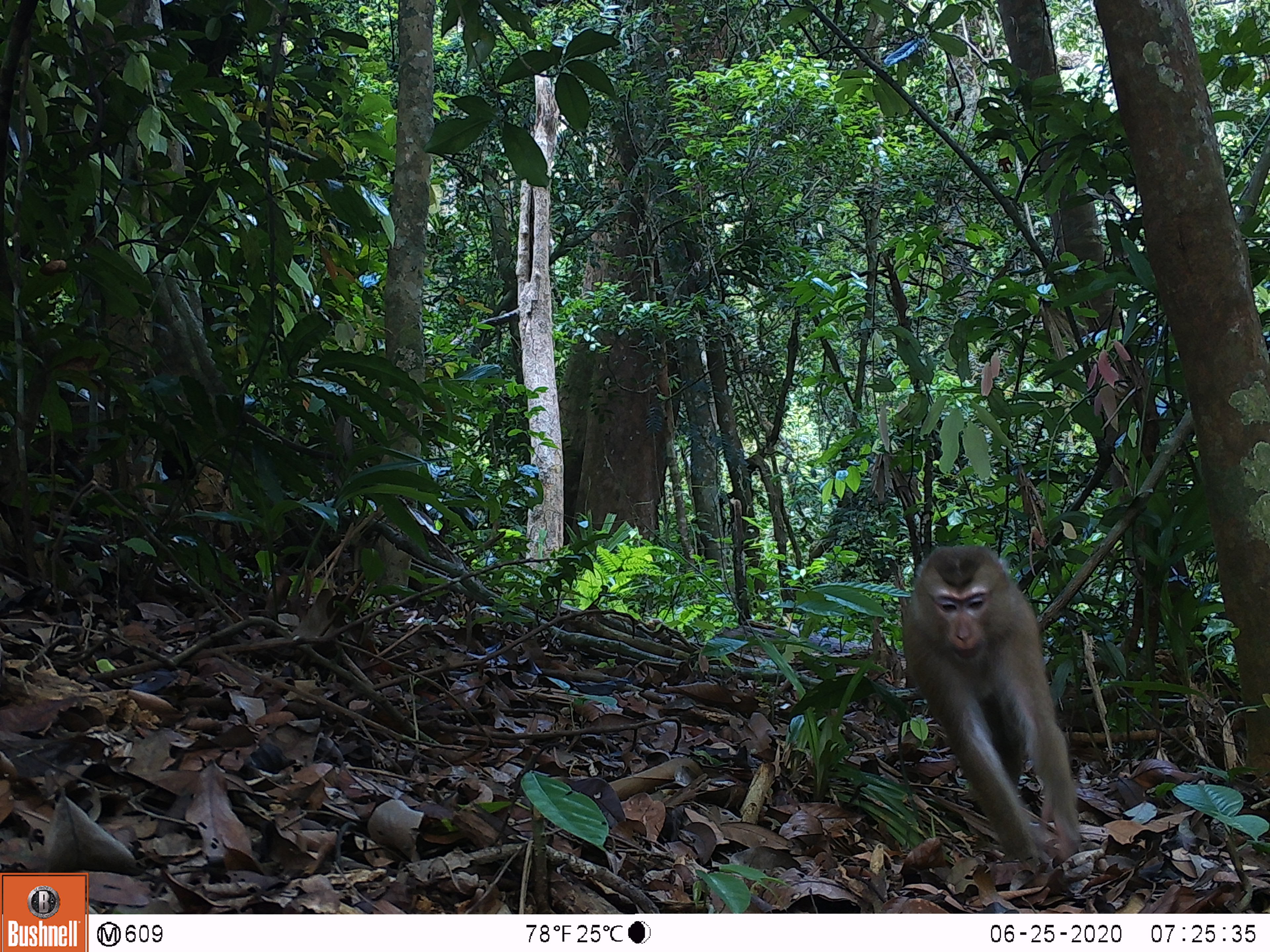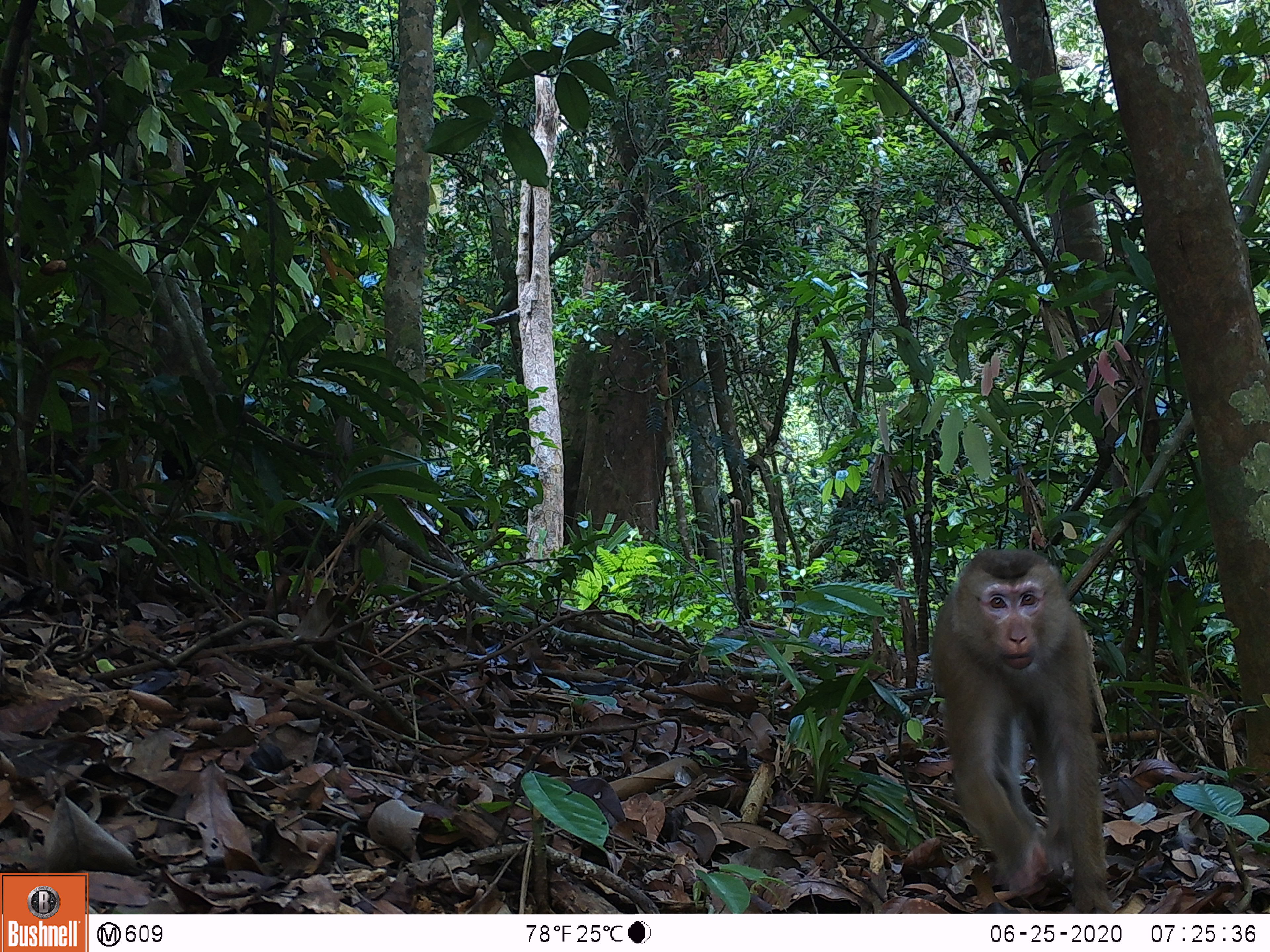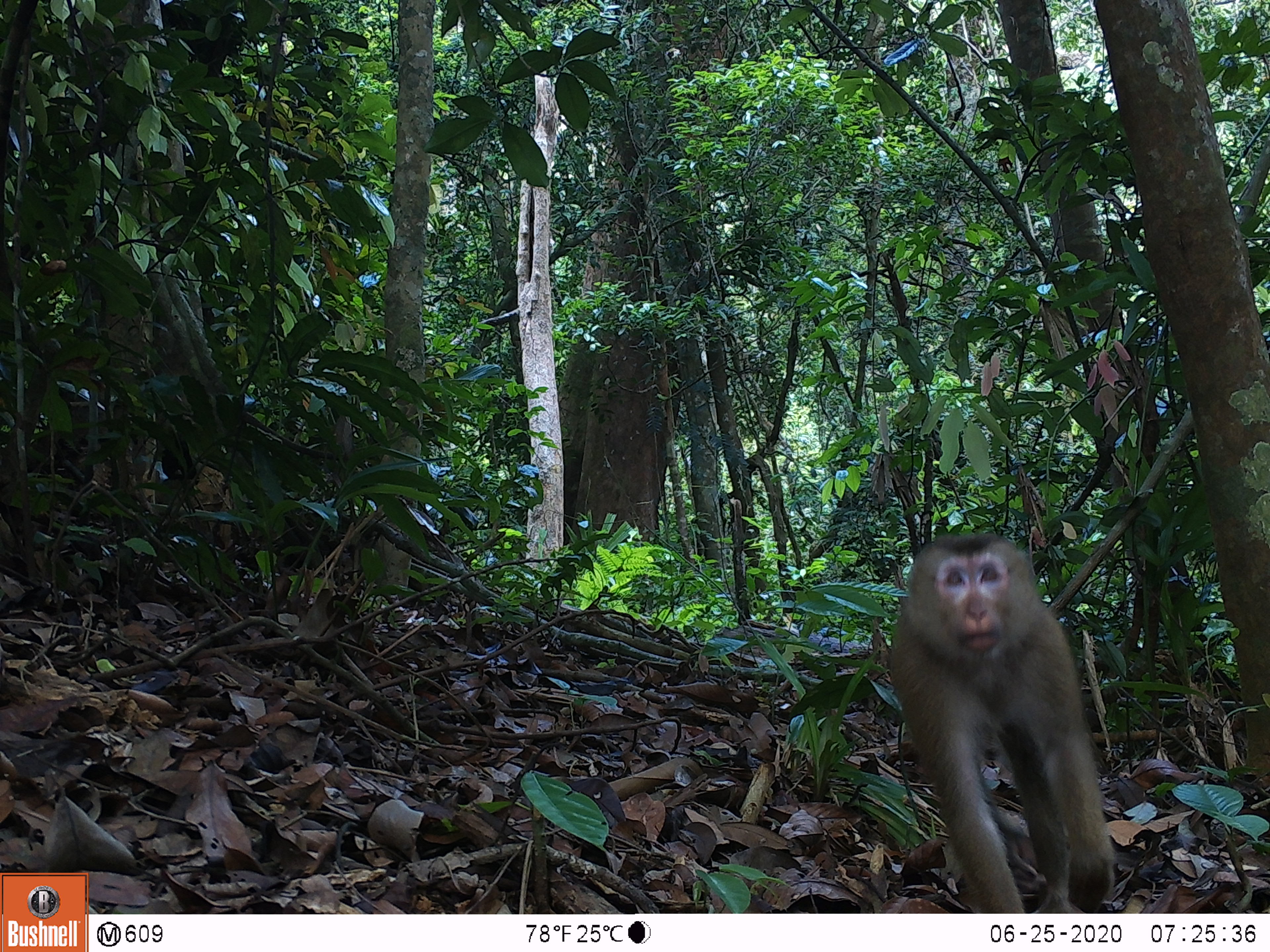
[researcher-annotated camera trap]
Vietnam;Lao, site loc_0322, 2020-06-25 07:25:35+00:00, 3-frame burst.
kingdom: Animalia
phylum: Chordata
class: Mammalia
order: Primates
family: Cercopithecidae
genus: Macaca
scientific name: Macaca nemestrina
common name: pig-tailed macaque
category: pig tailed macaque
Pig tailed macaque (pig-tailed macaque) (Macaca nemestrina). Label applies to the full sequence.